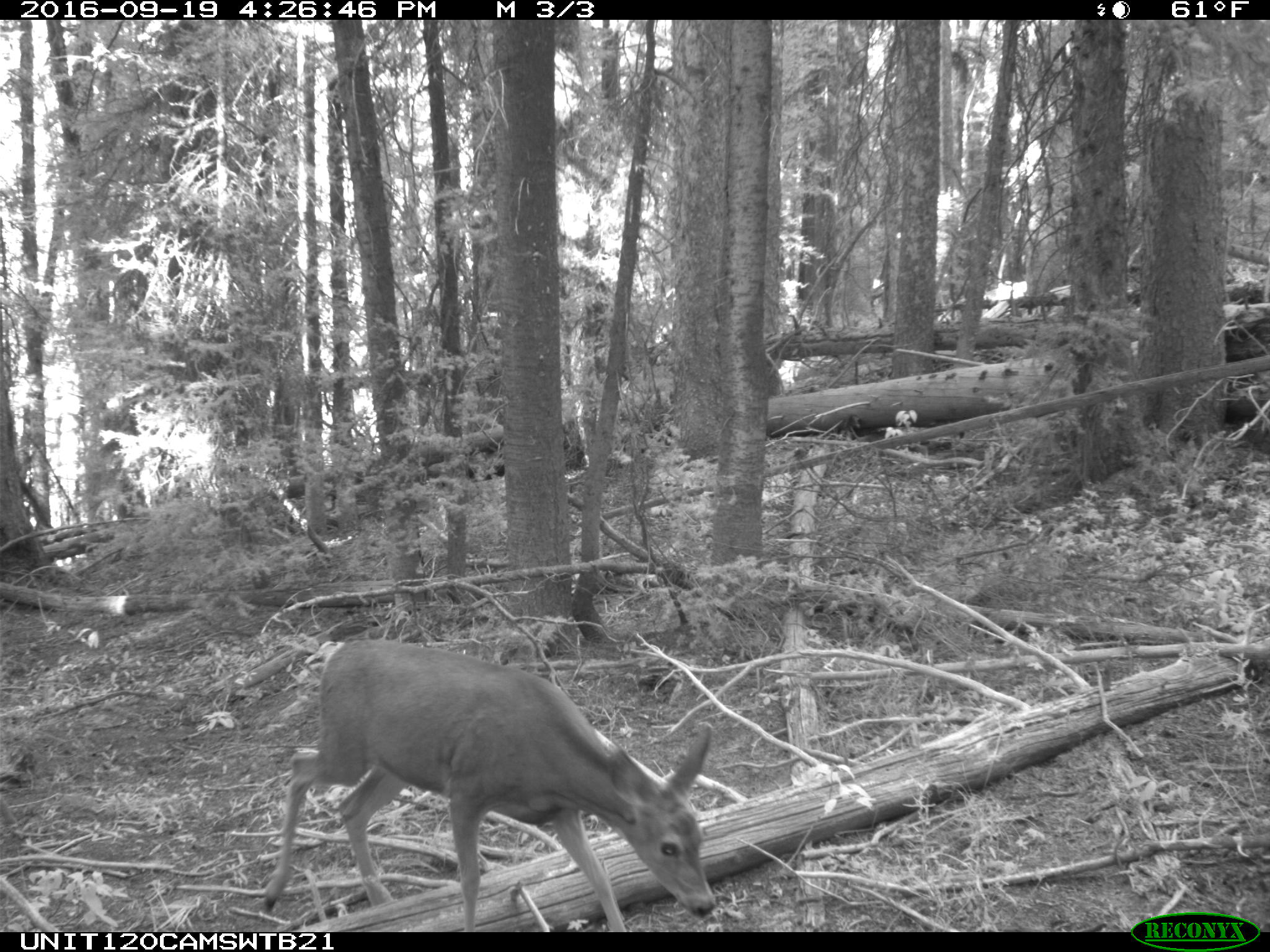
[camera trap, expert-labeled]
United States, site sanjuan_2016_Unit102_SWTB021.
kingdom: Animalia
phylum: Chordata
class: Mammalia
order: Artiodactyla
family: Cervidae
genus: Odocoileus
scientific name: Odocoileus hemionus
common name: mule deer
Odocoileus hemionus (mule deer).